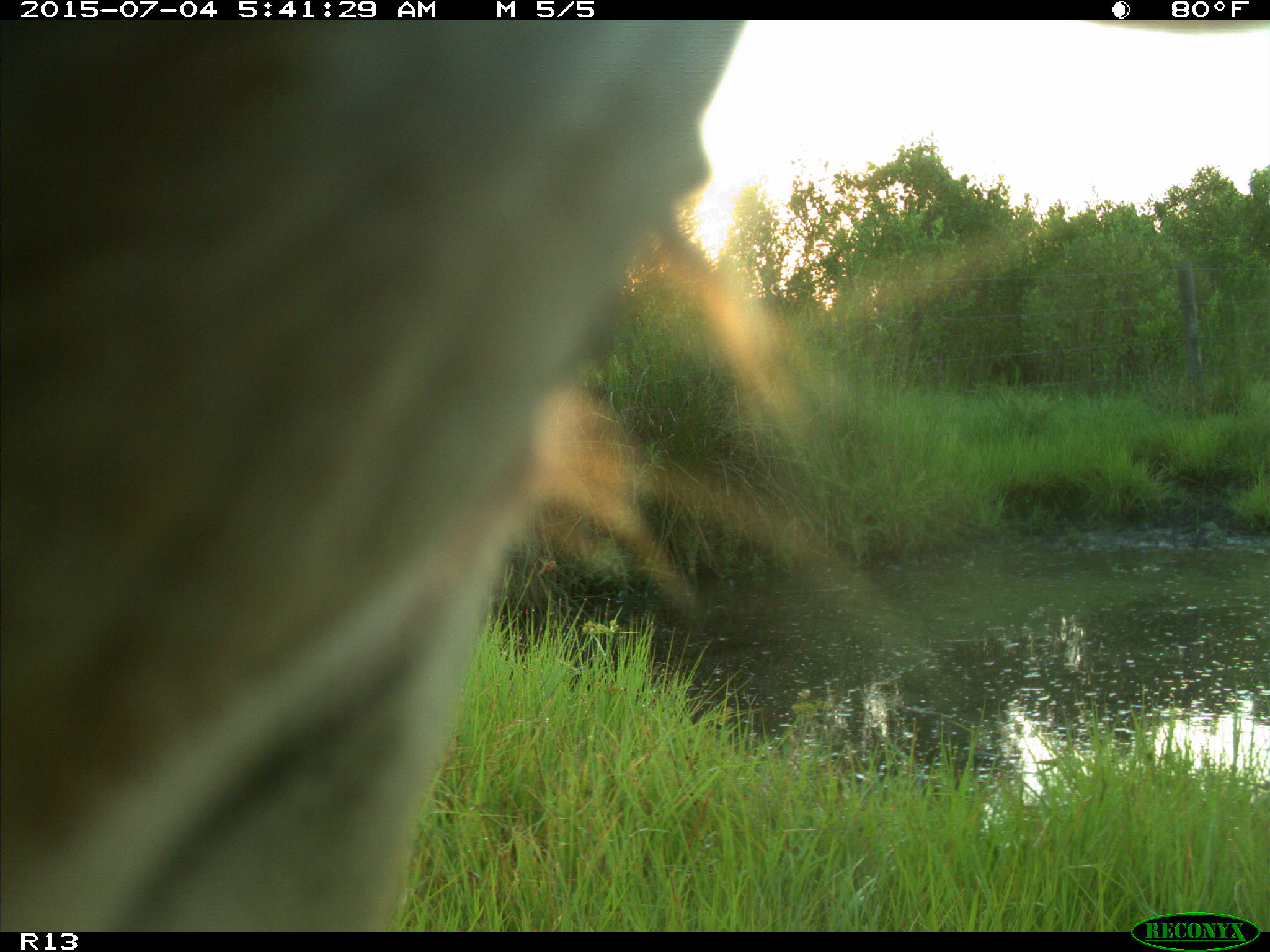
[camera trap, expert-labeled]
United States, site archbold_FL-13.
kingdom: Animalia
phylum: Chordata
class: Mammalia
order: Artiodactyla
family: Bovidae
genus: Bos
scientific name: Bos taurus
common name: domestic cow